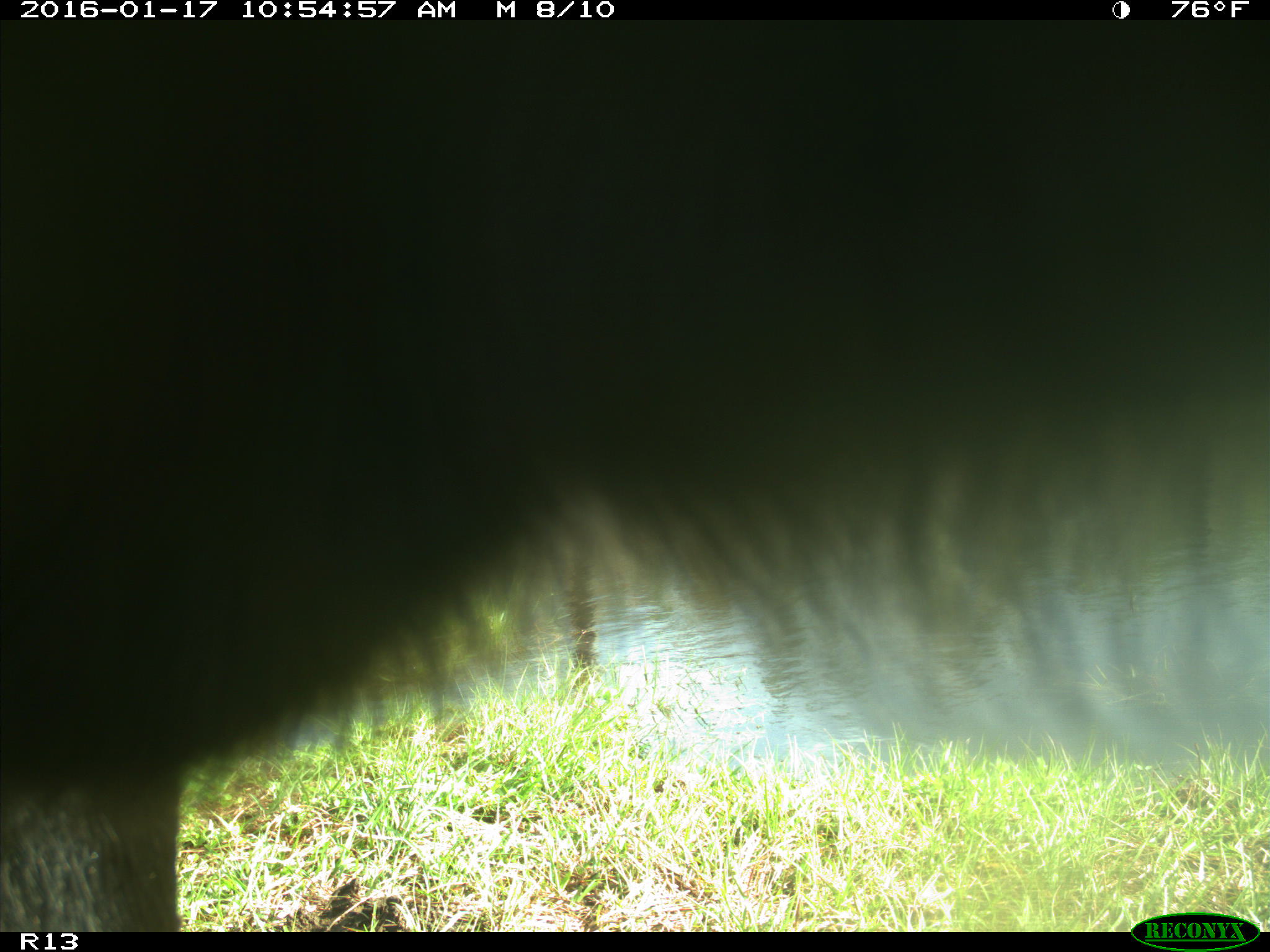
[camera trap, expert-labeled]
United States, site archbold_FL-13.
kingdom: Animalia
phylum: Chordata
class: Mammalia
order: Artiodactyla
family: Bovidae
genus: Bos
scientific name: Bos taurus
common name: domestic cow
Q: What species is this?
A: Bos taurus (domestic cow).